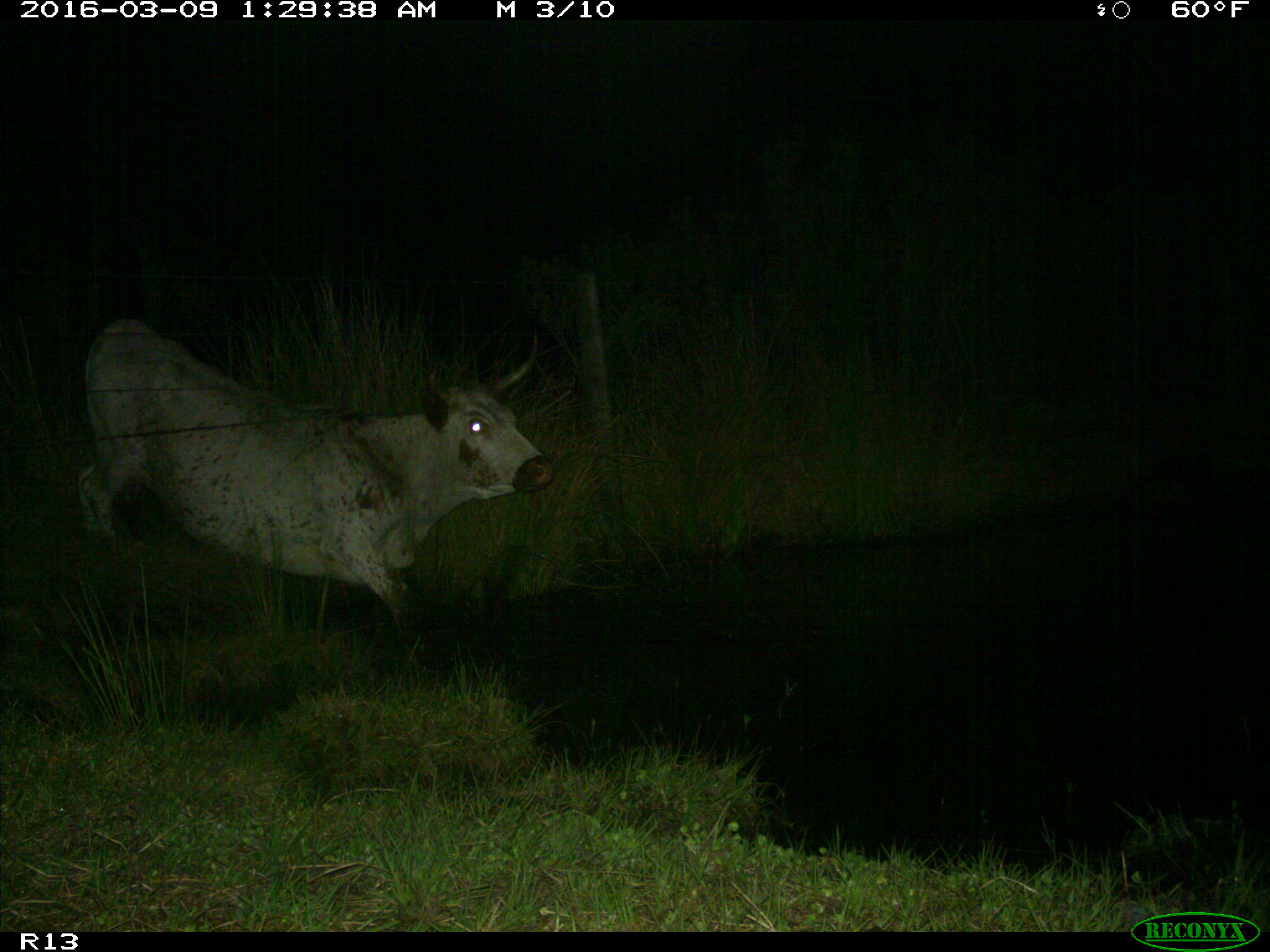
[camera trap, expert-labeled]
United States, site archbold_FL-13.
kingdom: Animalia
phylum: Chordata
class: Mammalia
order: Artiodactyla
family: Bovidae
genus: Bos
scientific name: Bos taurus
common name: domestic cow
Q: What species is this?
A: Bos taurus (domestic cow).